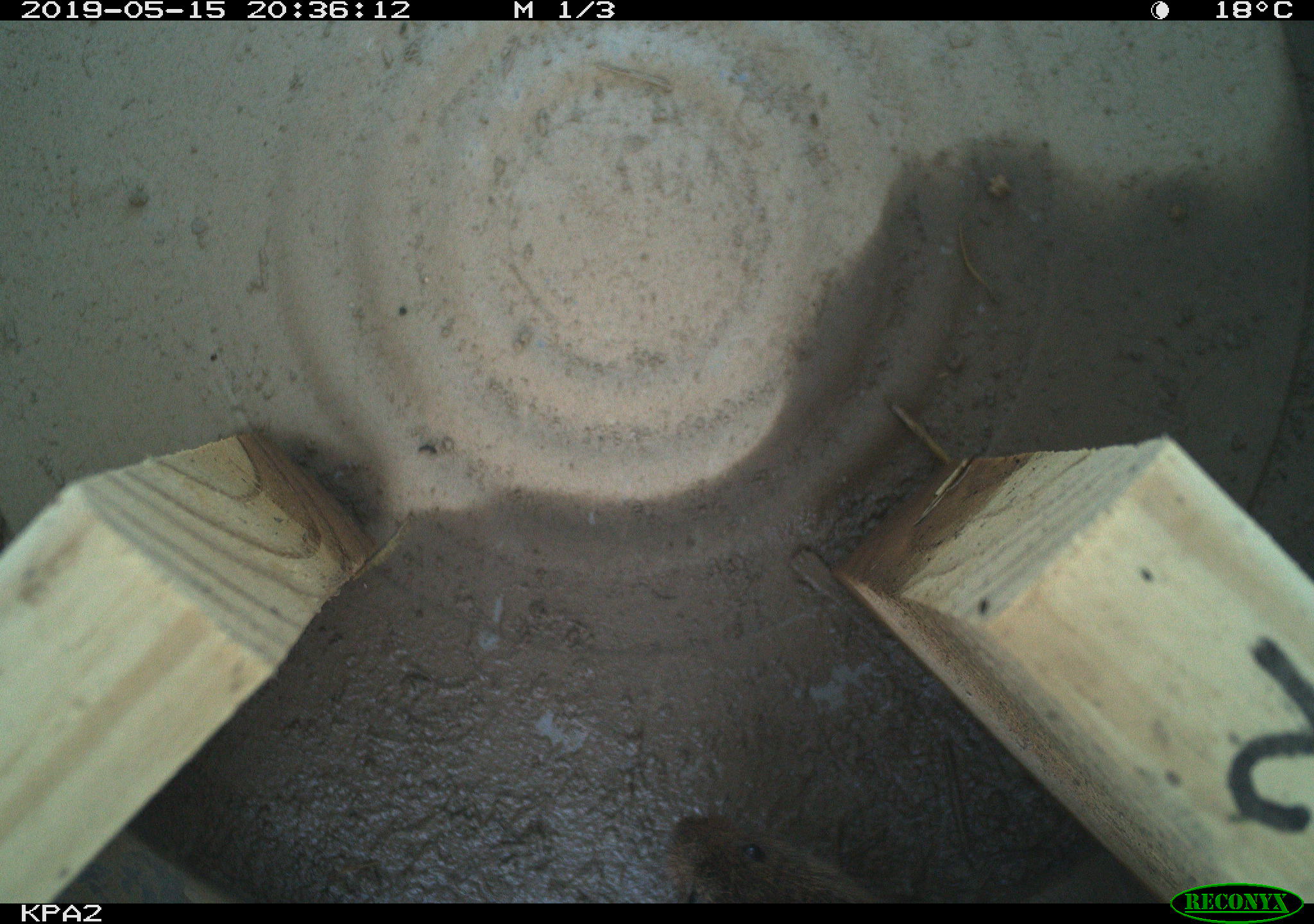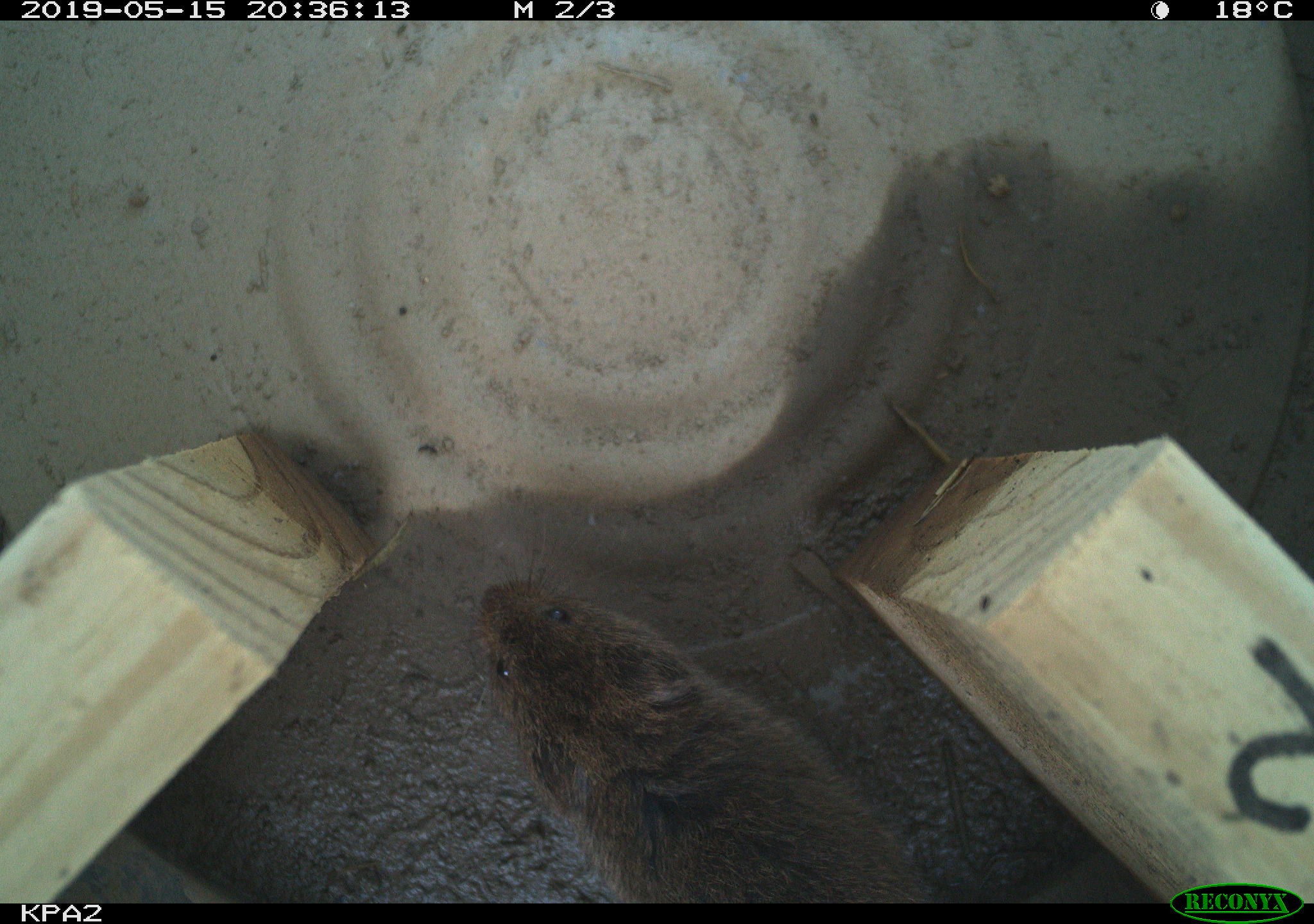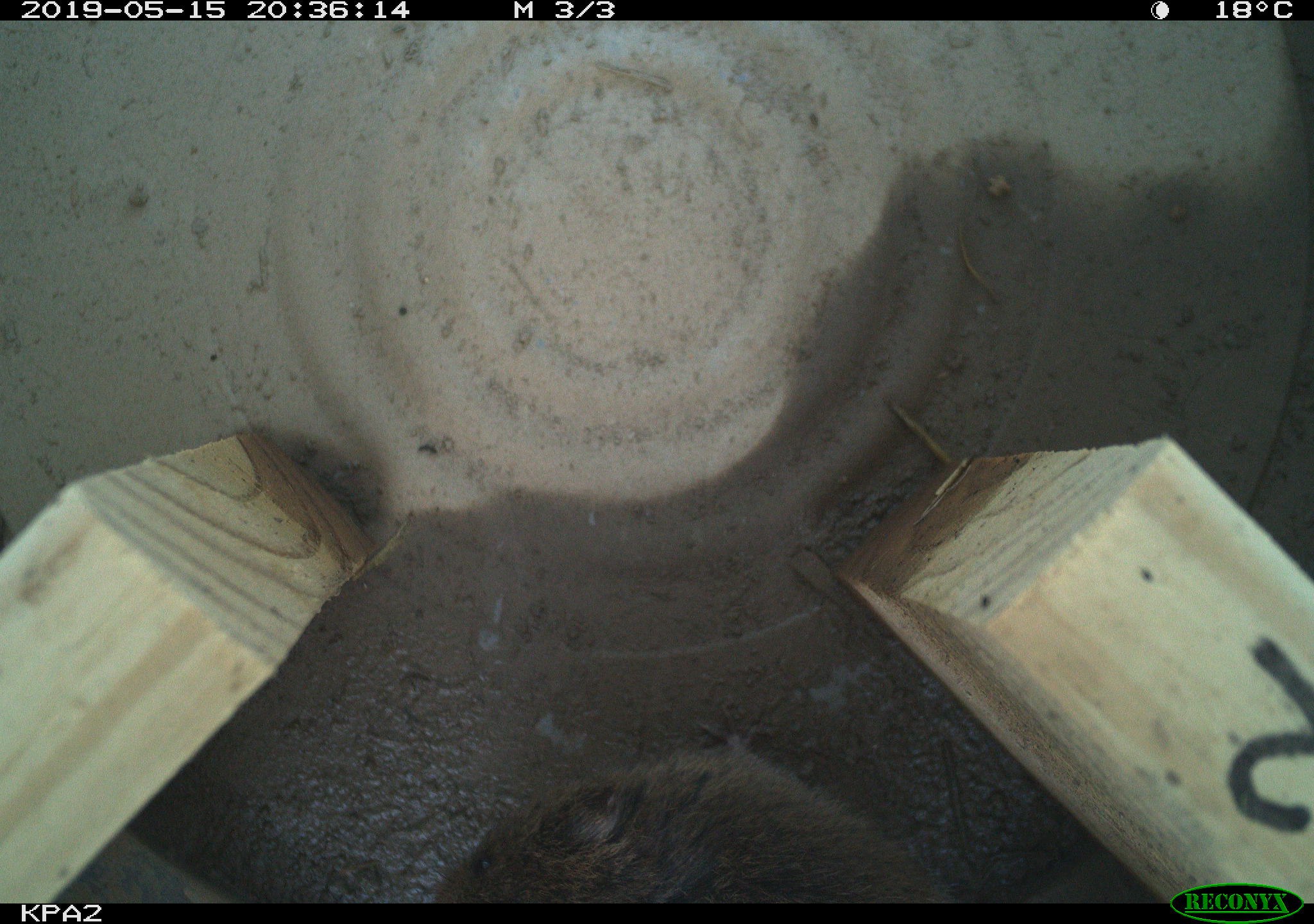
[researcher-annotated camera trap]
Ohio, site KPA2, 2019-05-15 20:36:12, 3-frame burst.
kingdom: Animalia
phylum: Chordata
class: Mammalia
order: Rodentia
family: Cricetidae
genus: Microtus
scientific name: Microtus pennsylvanicus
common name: meadow vole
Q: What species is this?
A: Meadow vole (Microtus pennsylvanicus).